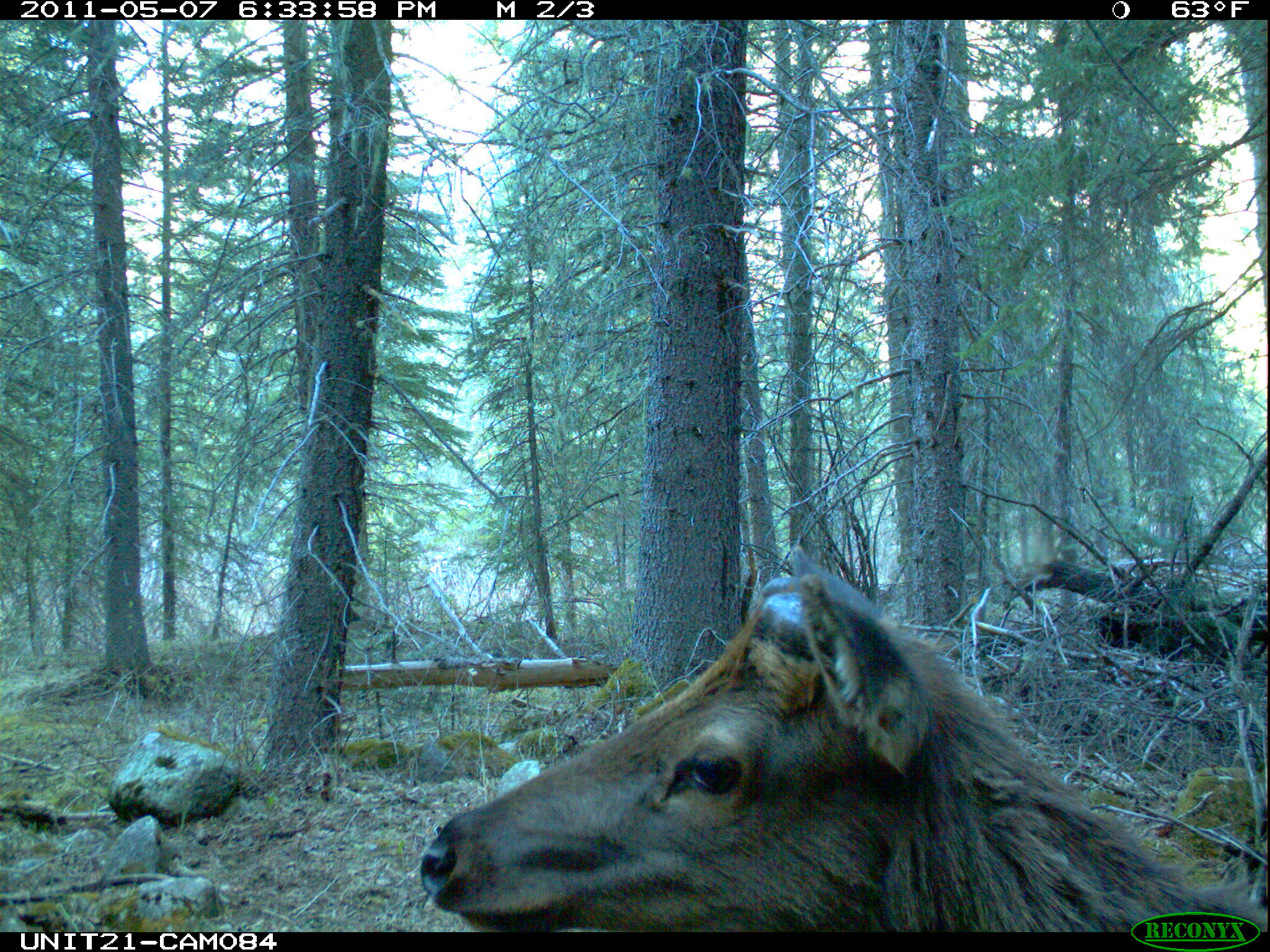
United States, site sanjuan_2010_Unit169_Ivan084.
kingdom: Animalia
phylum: Chordata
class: Mammalia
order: Artiodactyla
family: Cervidae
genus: Cervus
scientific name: Cervus elaphus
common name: red deer